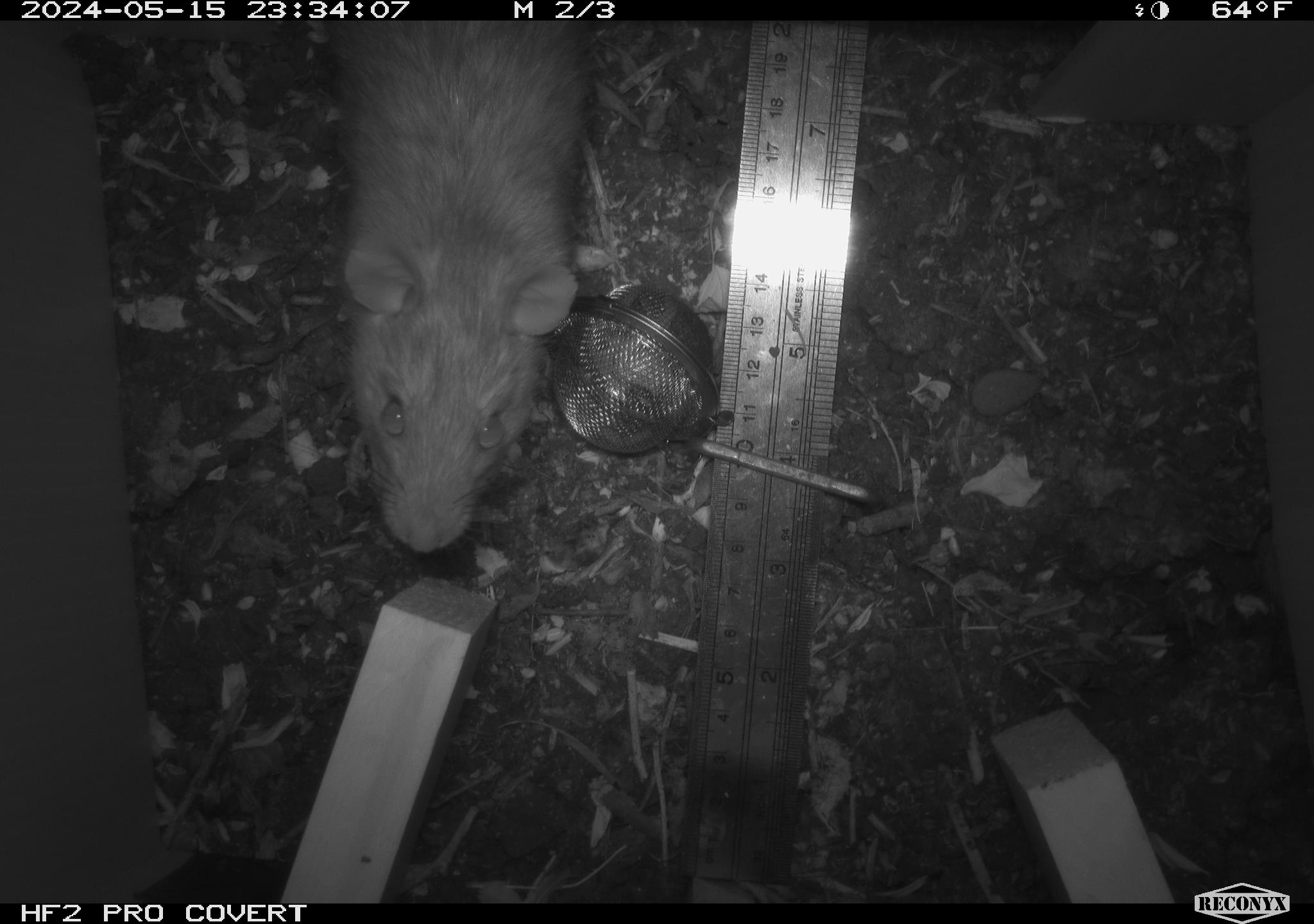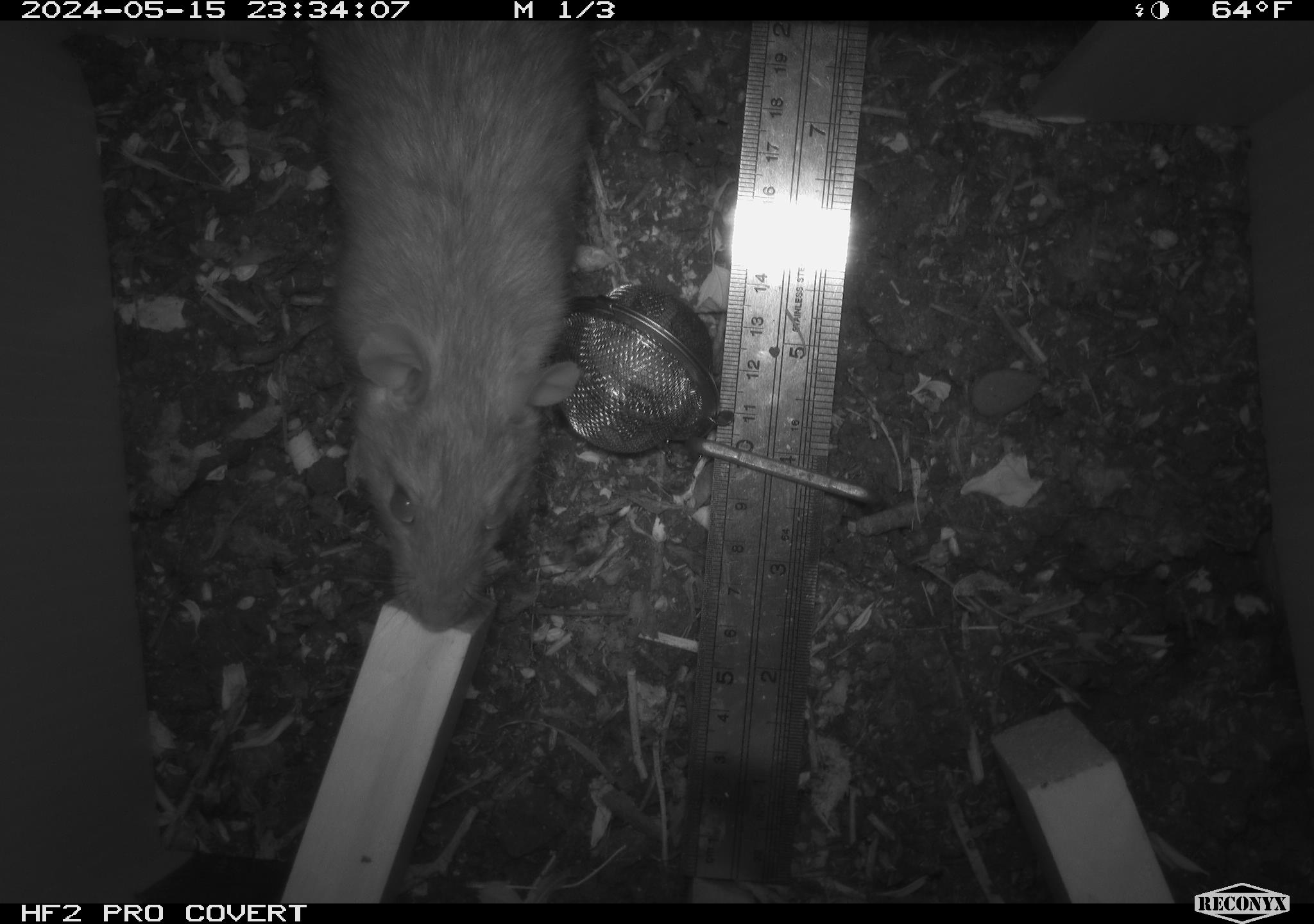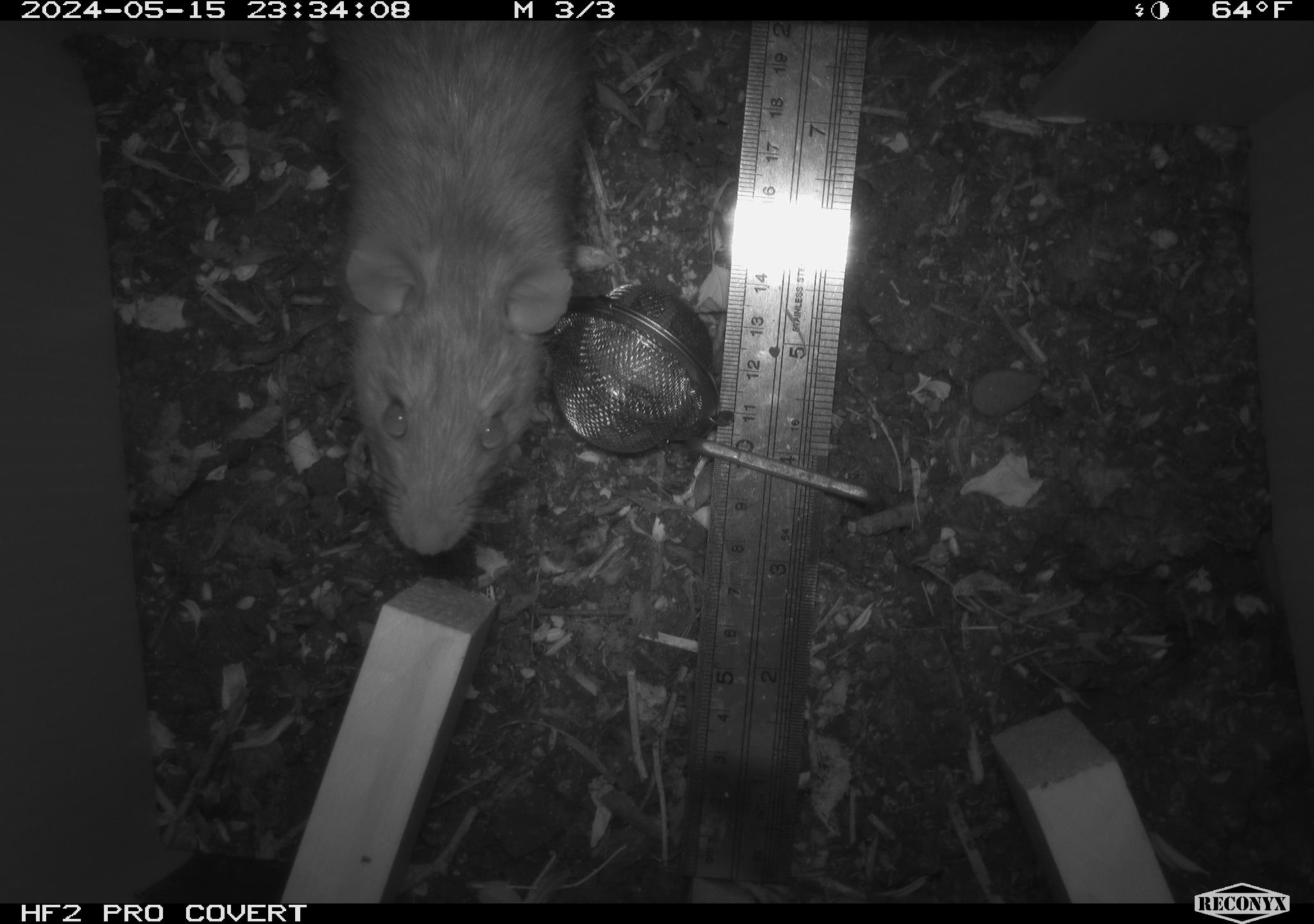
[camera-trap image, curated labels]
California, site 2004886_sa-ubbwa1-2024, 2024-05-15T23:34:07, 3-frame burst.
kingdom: Animalia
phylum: Chordata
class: Mammalia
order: Rodentia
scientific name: Rodentia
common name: woodrat or rat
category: woodrat or rat species